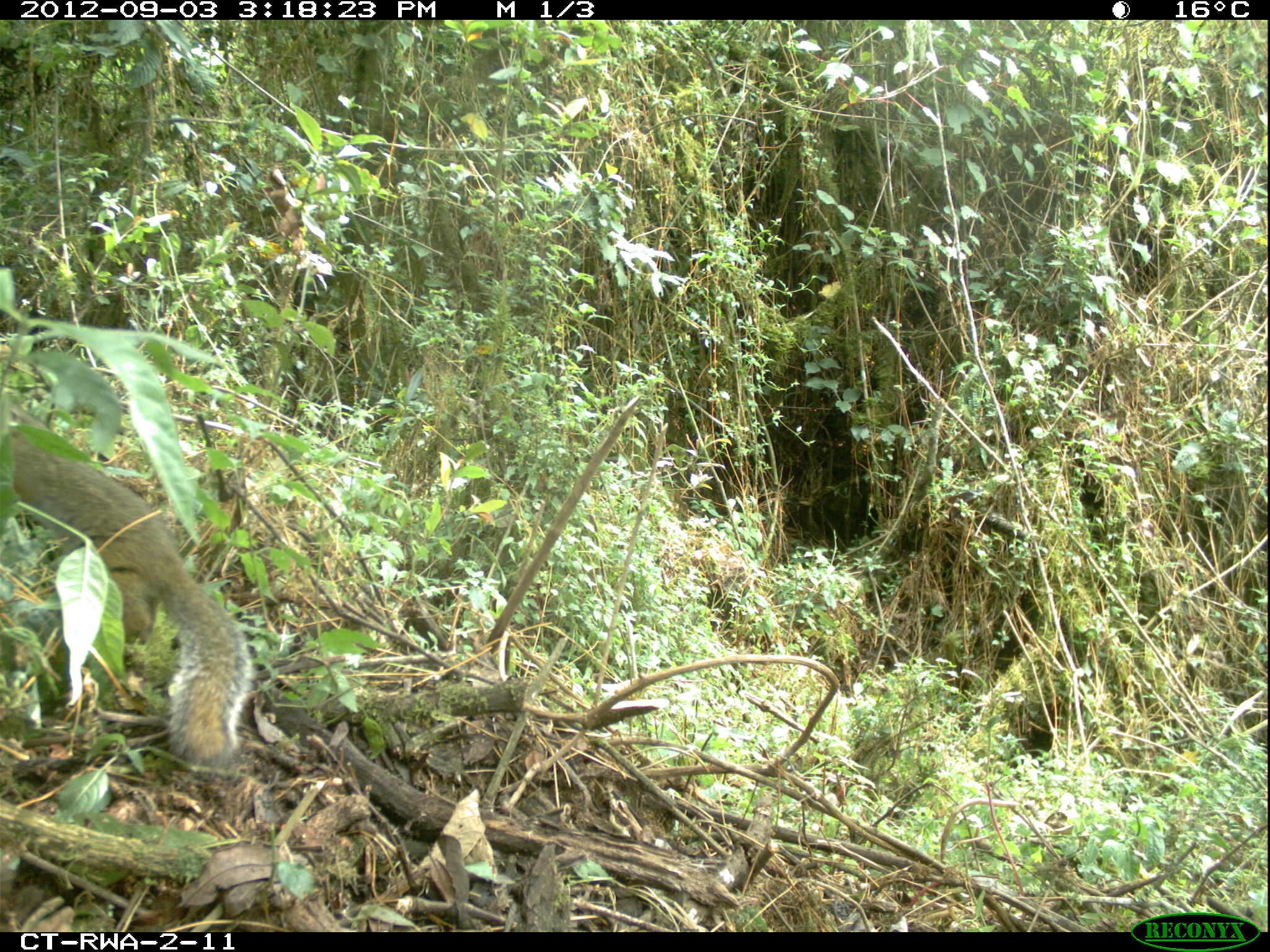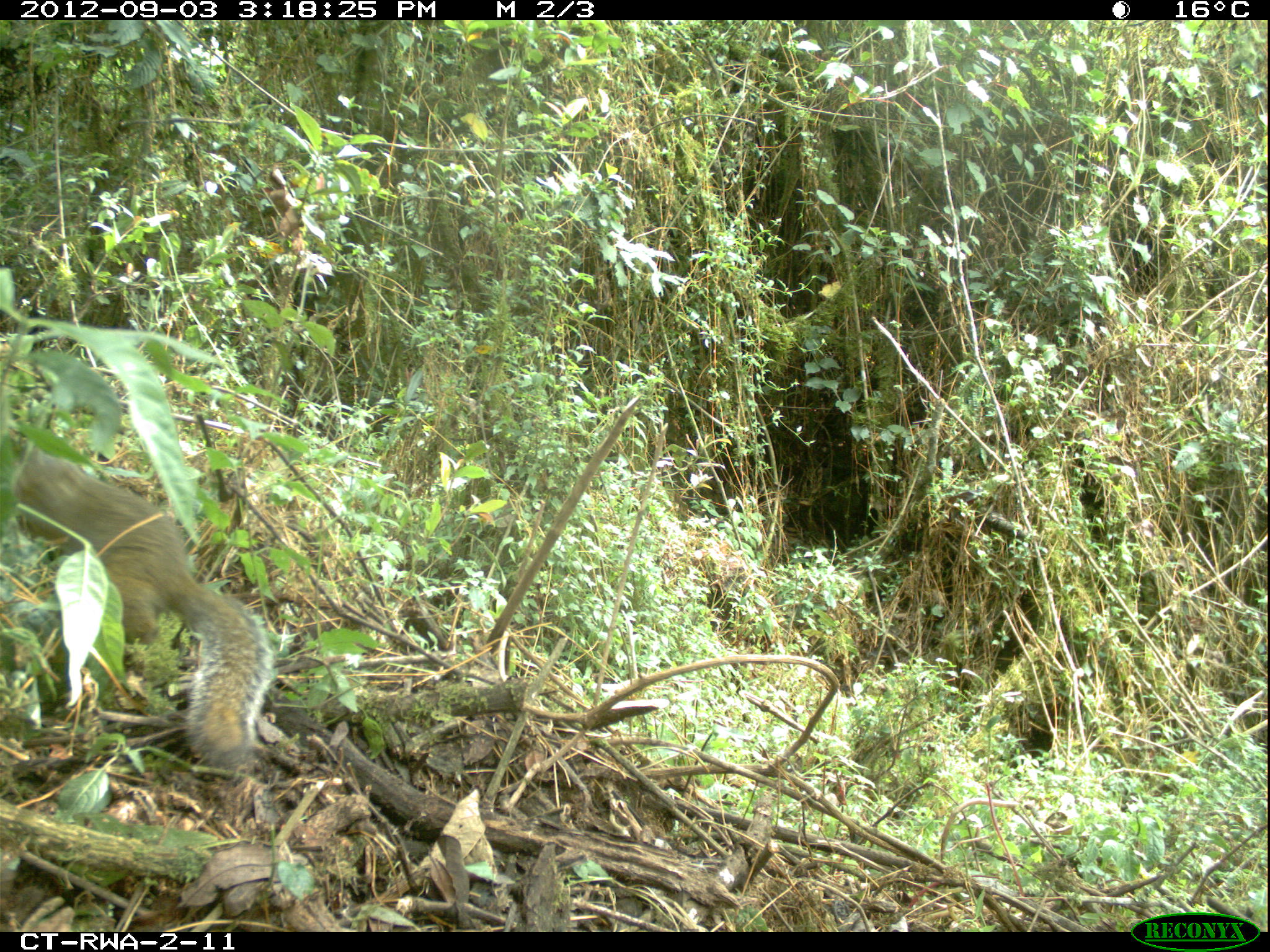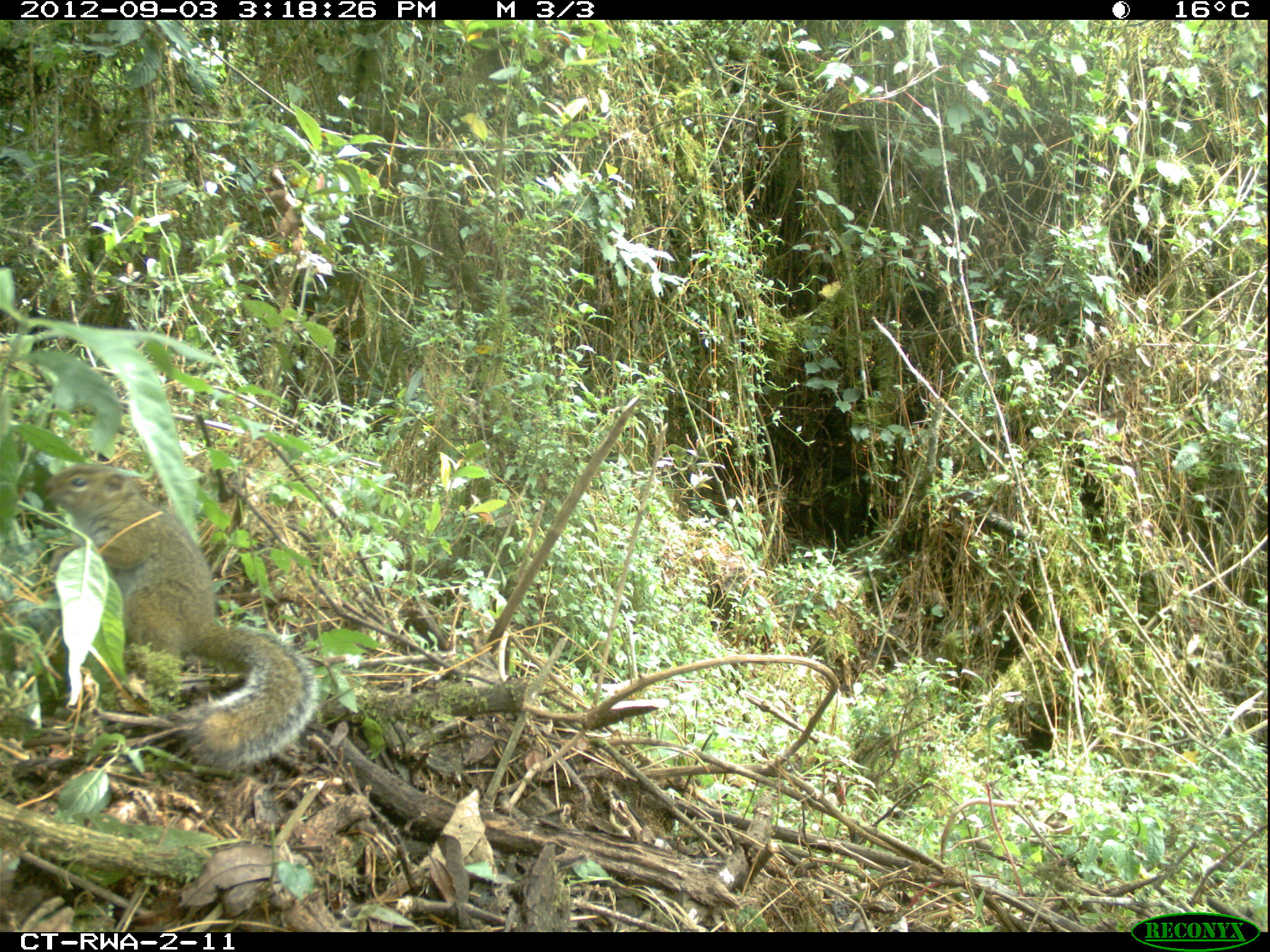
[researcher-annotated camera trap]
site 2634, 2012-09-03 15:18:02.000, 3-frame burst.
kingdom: Animalia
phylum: Chordata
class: Mammalia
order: Rodentia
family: Sciuridae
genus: Funisciurus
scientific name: Funisciurus carruthersi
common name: carruther's mountain squirrel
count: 1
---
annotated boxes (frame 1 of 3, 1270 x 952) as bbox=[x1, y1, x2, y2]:
funisciurus carruthersi: bbox=[1, 428, 257, 769]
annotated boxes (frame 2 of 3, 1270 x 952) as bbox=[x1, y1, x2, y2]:
funisciurus carruthersi: bbox=[3, 430, 273, 767]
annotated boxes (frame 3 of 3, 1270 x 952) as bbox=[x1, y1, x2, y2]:
funisciurus carruthersi: bbox=[43, 463, 322, 770]